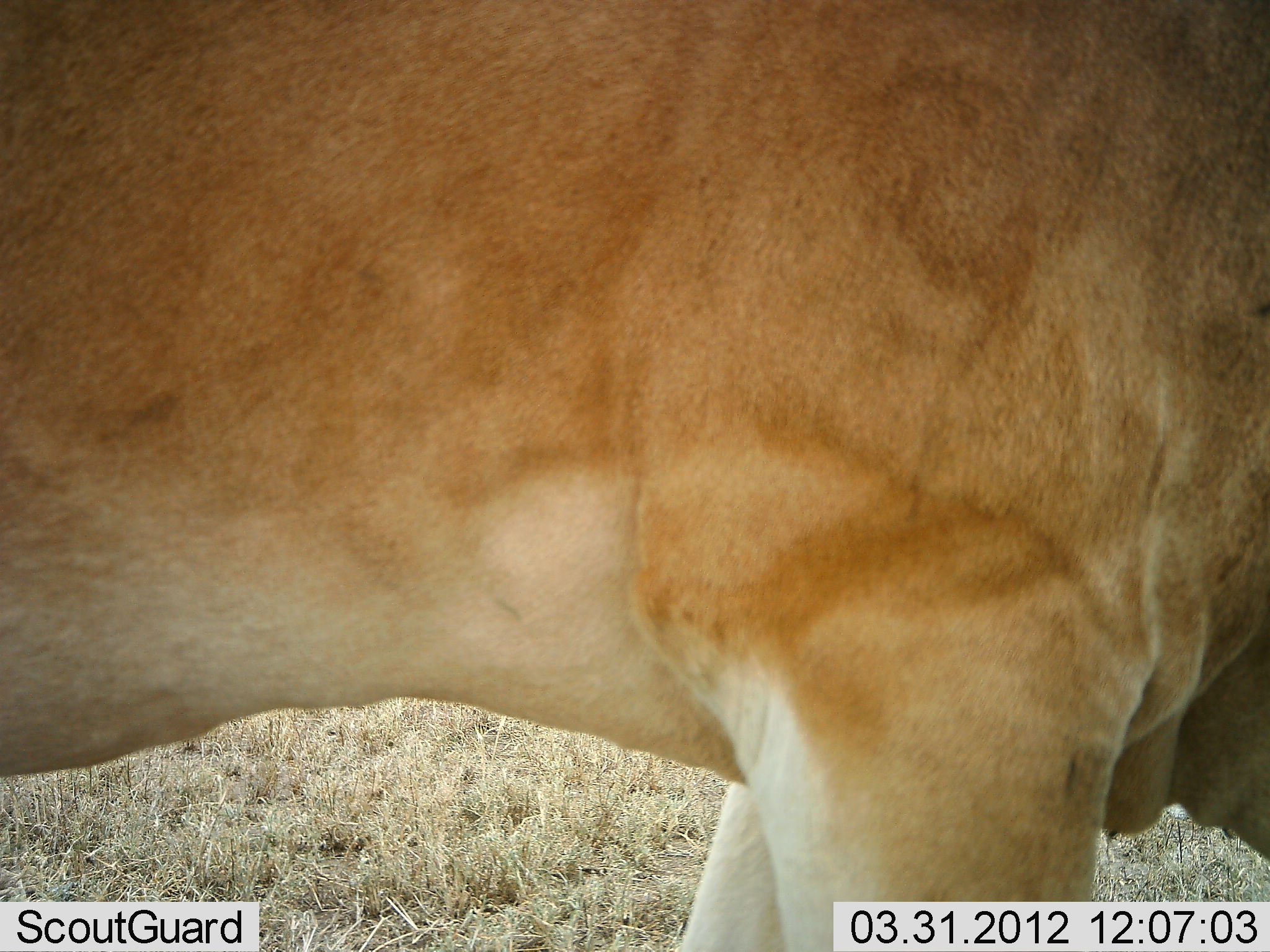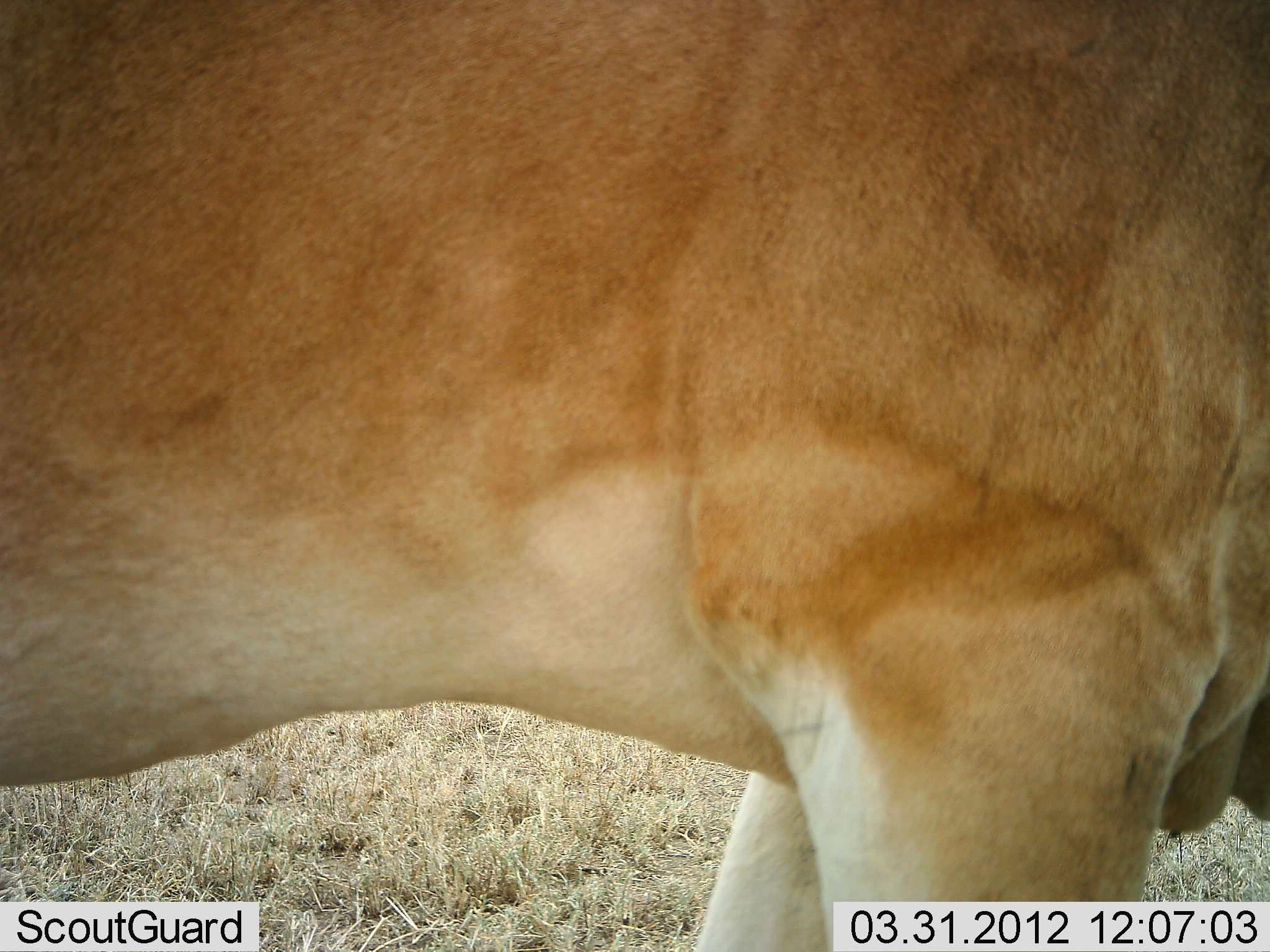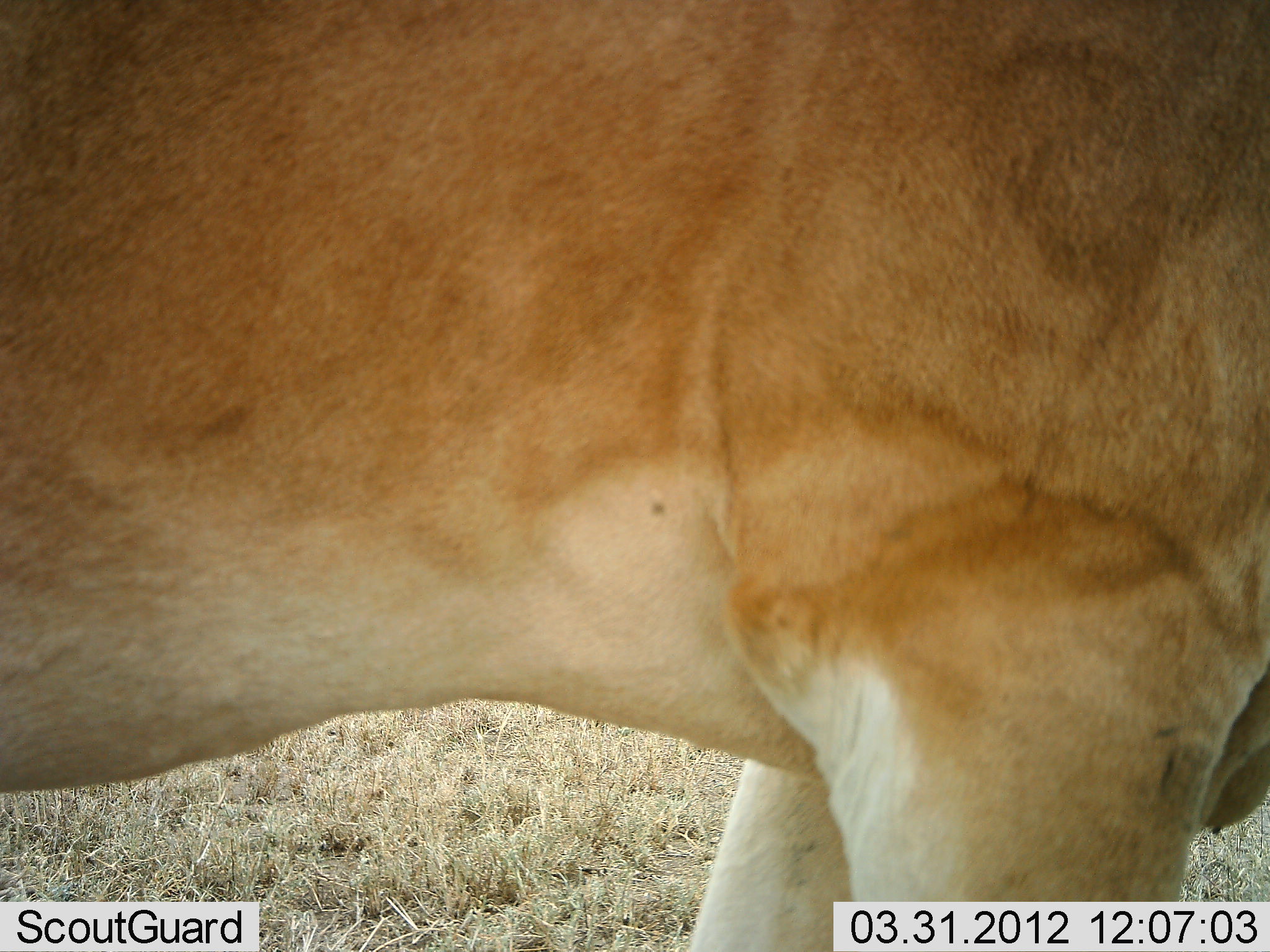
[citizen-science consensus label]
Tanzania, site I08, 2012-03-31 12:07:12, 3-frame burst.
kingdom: Animalia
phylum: Chordata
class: Mammalia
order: Artiodactyla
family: Bovidae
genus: Alcelaphus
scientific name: Alcelaphus buselaphus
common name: hartebeest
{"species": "hartebeest (Alcelaphus buselaphus)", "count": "1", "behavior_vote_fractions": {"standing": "89%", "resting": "0%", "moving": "0%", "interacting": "0%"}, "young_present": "0%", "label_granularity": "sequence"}